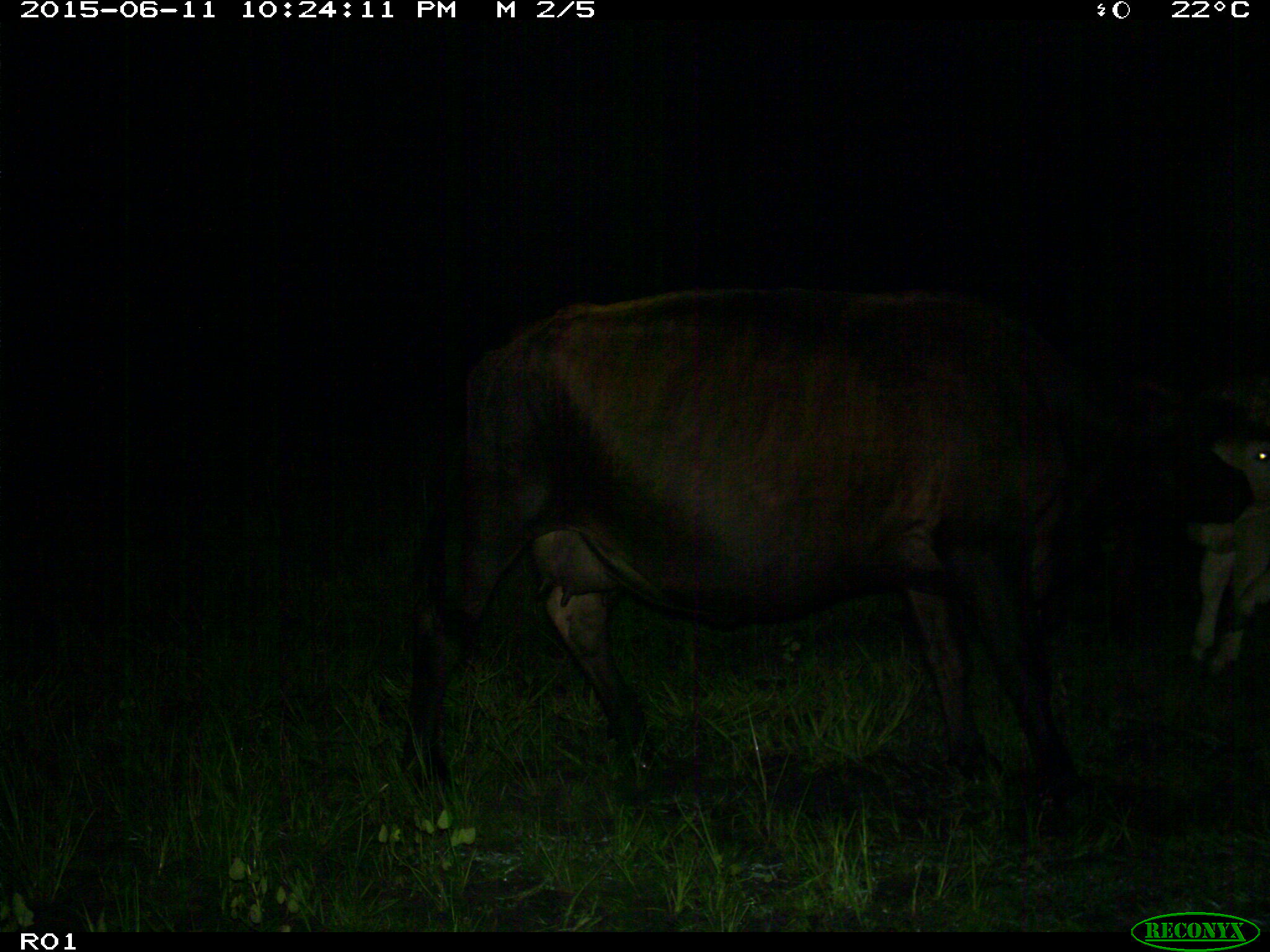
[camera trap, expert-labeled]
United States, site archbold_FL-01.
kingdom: Animalia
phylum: Chordata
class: Mammalia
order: Artiodactyla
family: Bovidae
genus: Bos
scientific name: Bos taurus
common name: domestic cow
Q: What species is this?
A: Bos taurus (domestic cow).